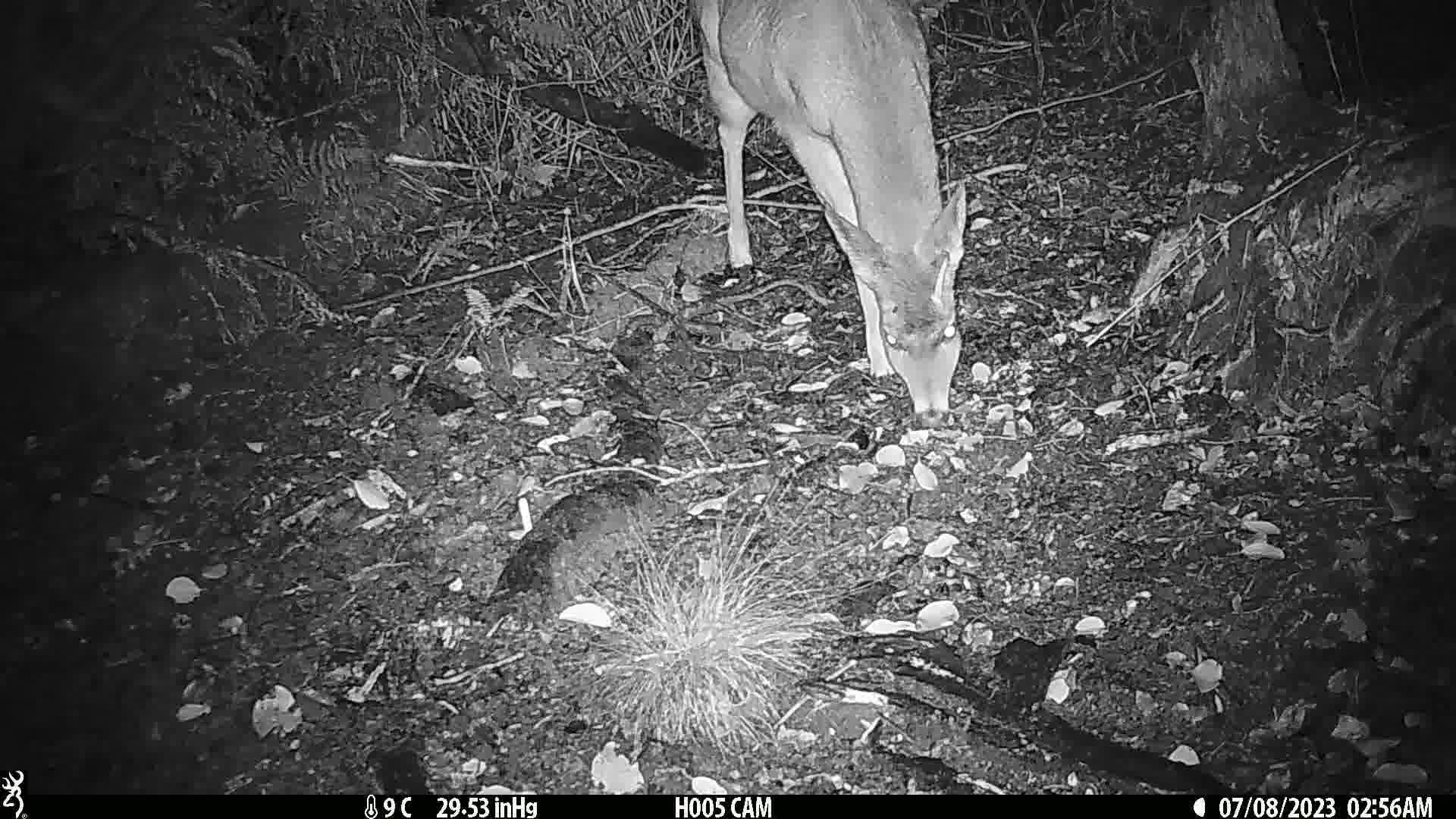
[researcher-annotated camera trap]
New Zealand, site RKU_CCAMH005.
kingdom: Animalia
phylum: Chordata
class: Mammalia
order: Artiodactyla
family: Cervidae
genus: Odocoileus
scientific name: Odocoileus virginianus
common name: white-tailed deer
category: white tailed deer